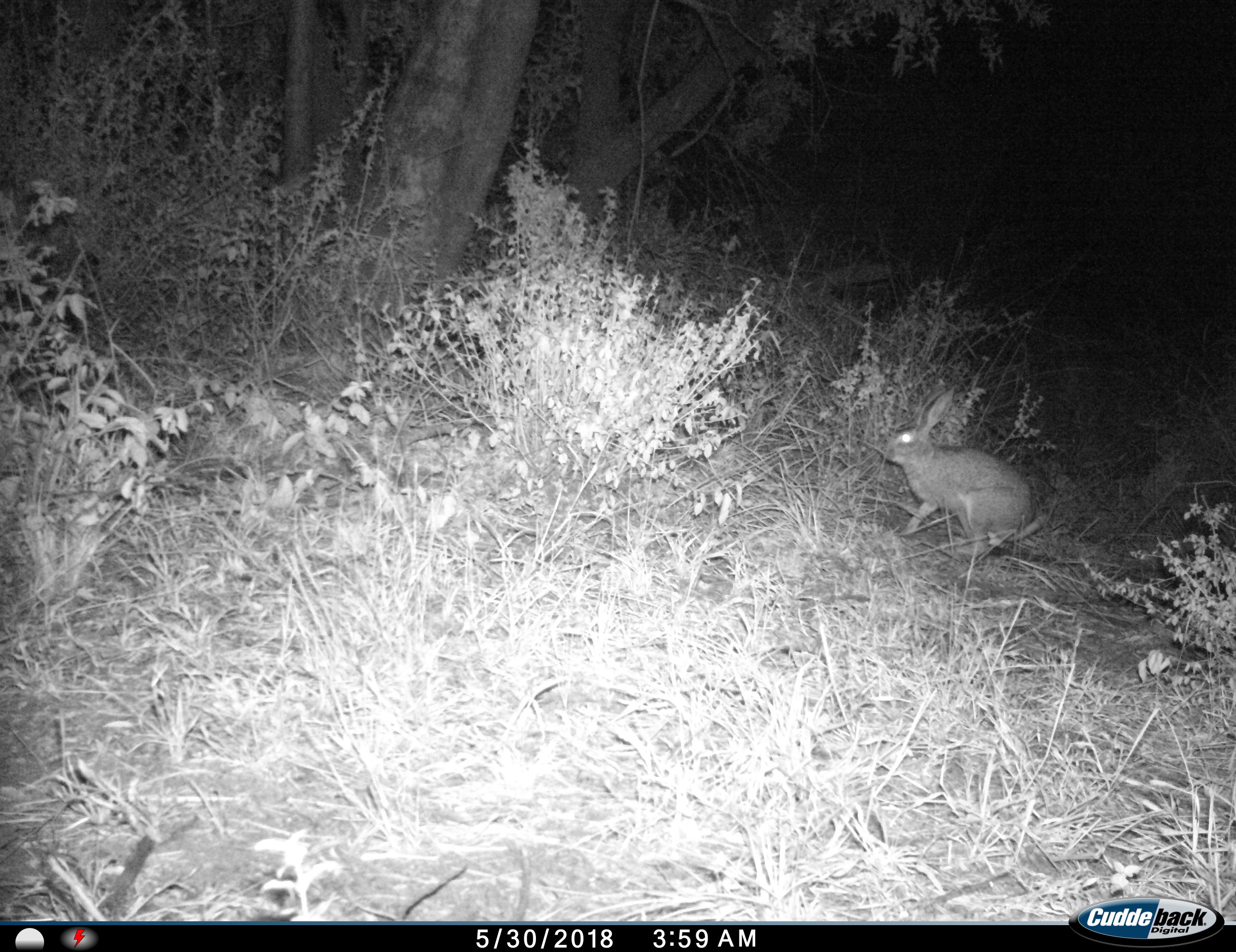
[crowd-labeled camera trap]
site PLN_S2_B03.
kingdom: Animalia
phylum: Chordata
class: Mammalia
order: Lagomorpha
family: Leporidae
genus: Lepus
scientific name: Lepus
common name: hare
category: hareunknown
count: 1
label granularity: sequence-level